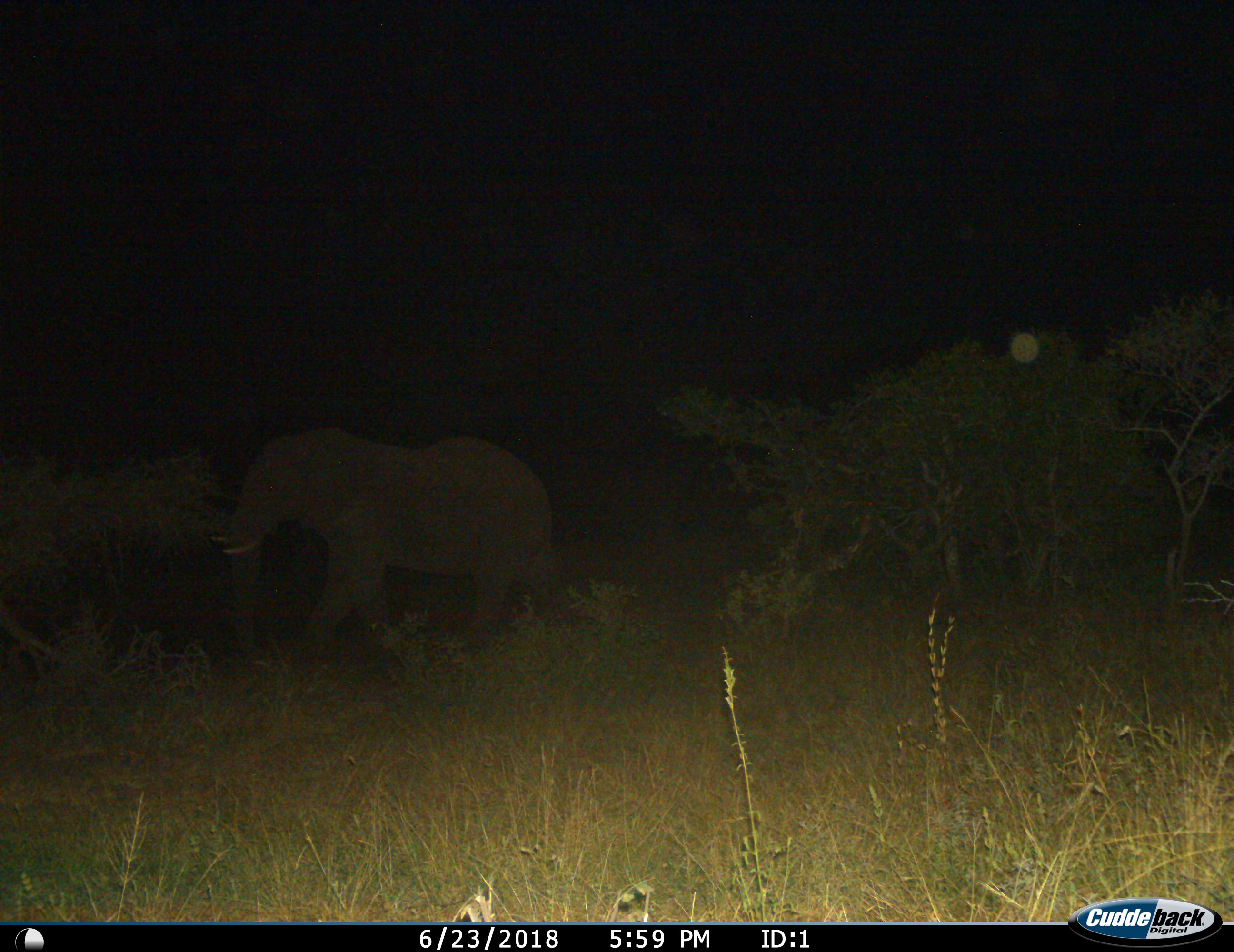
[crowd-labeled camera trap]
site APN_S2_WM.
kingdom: Animalia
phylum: Chordata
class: Mammalia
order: Proboscidea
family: Elephantidae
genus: Loxodonta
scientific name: Loxodonta africana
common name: african bush elephant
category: elephant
Elephant (african bush elephant) (Loxodonta africana), count 1. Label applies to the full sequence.